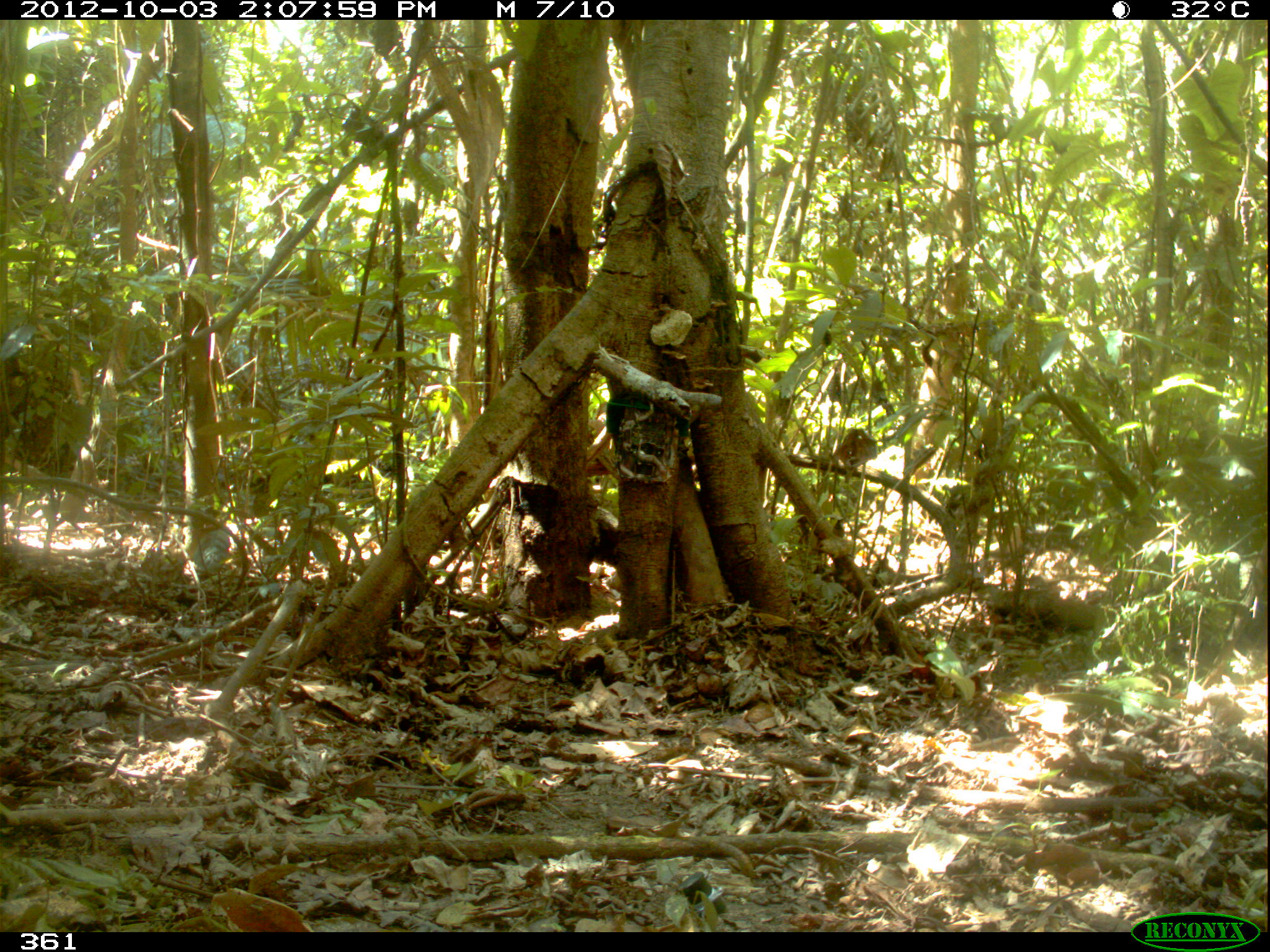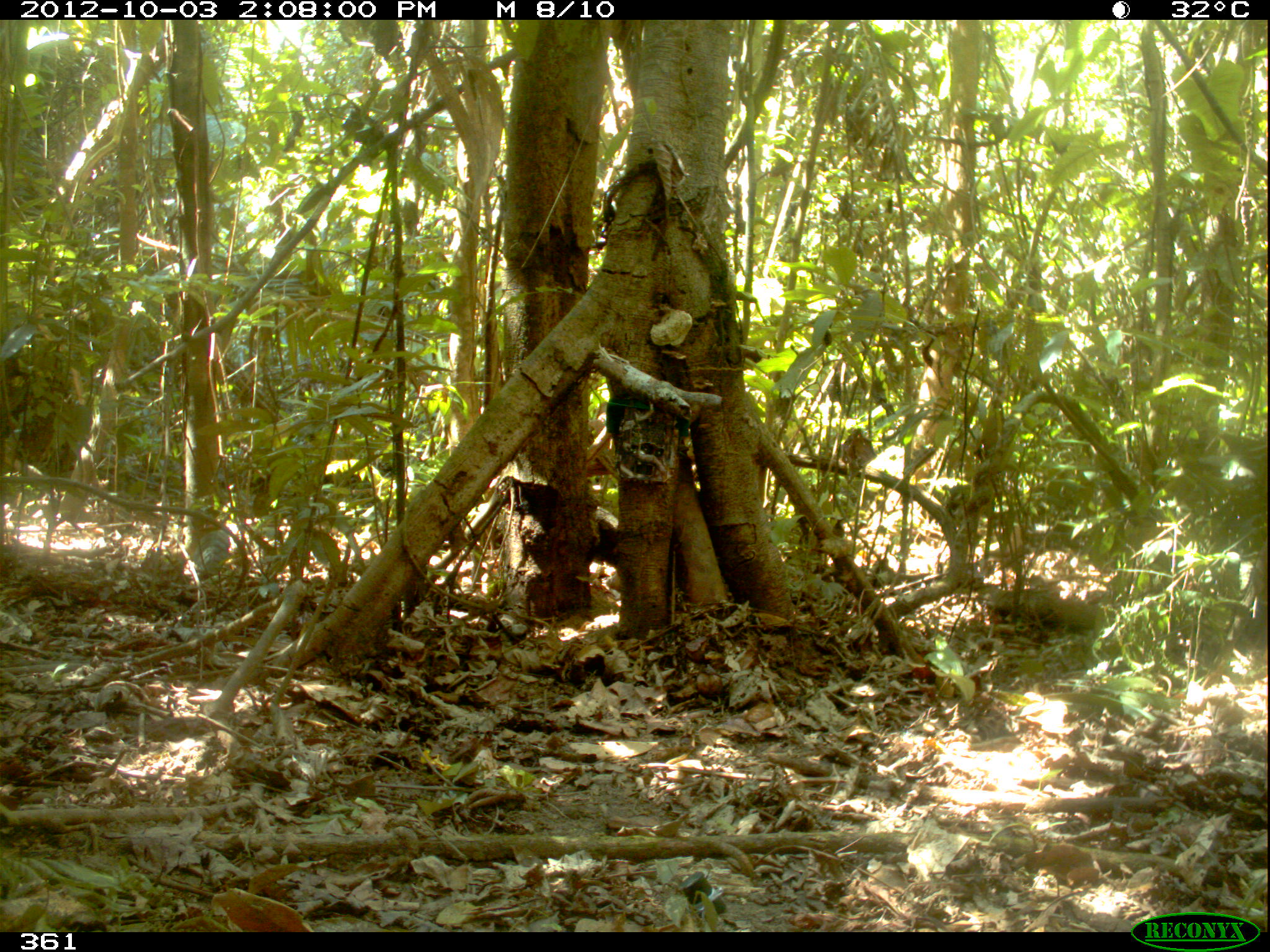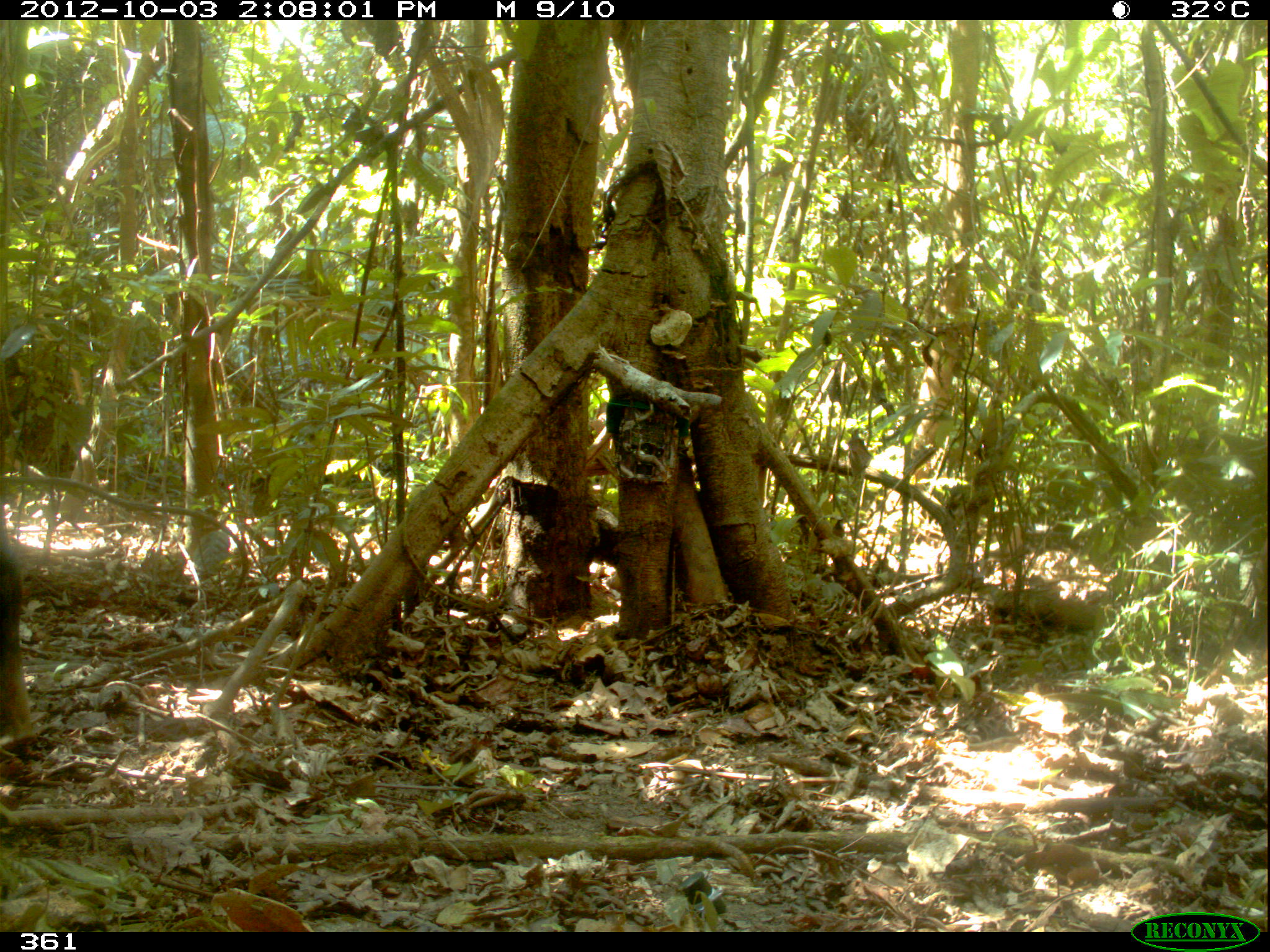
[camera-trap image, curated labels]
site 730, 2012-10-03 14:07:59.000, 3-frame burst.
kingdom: Animalia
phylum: Chordata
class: Mammalia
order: Artiodactyla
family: Tayassuidae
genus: Tayassu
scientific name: Tayassu pecari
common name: white-lipped peccary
Tayassu pecari (white-lipped peccary).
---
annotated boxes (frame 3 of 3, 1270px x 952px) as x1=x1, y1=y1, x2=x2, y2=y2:
tayassu pecari: x1=0, y1=497, x2=39, y2=745